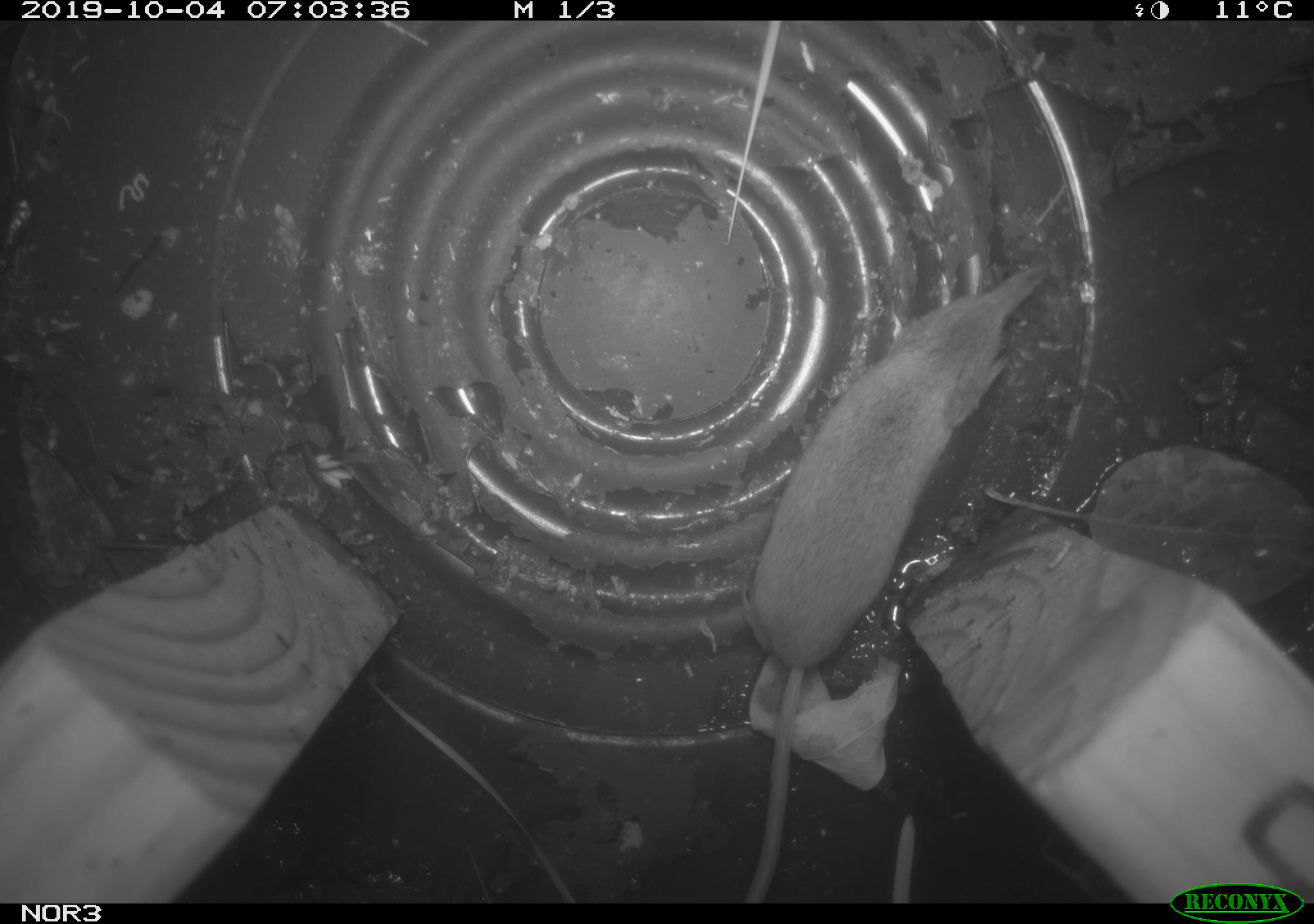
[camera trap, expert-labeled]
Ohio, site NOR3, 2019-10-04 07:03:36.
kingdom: Animalia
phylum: Chordata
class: Mammalia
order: Eulipotyphla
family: Soricidae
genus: Sorex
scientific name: Sorex cinereus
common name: masked shrew